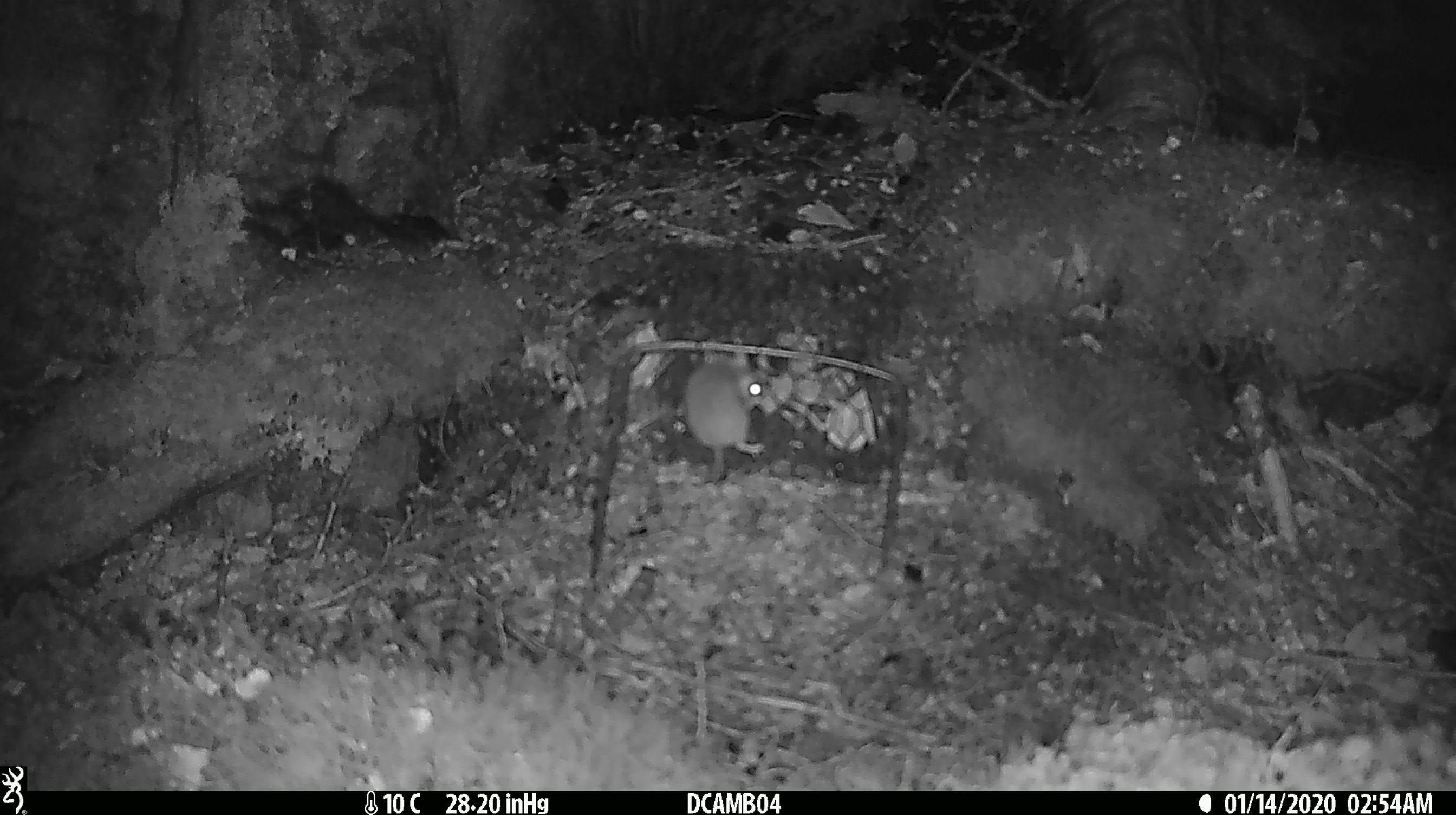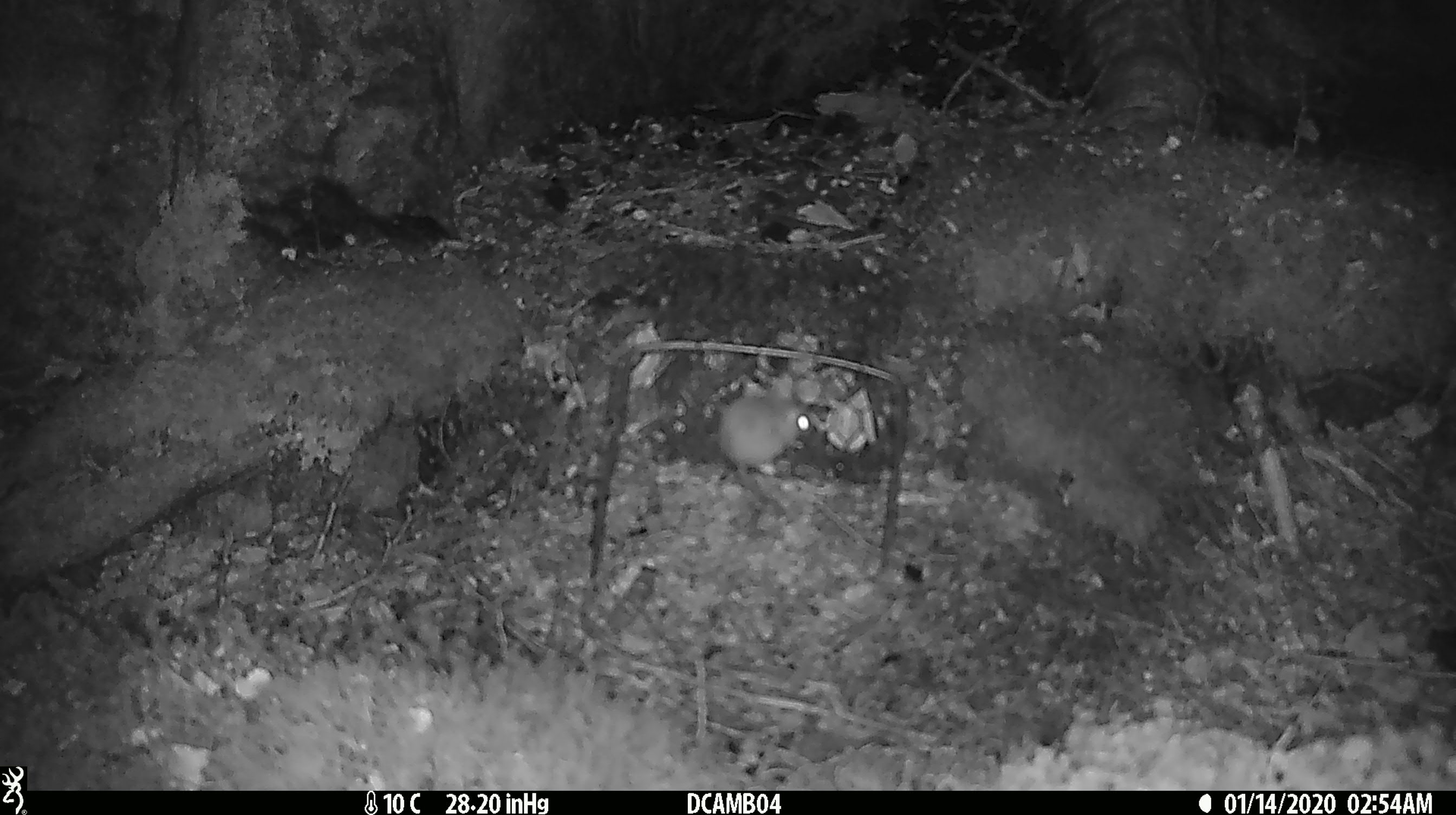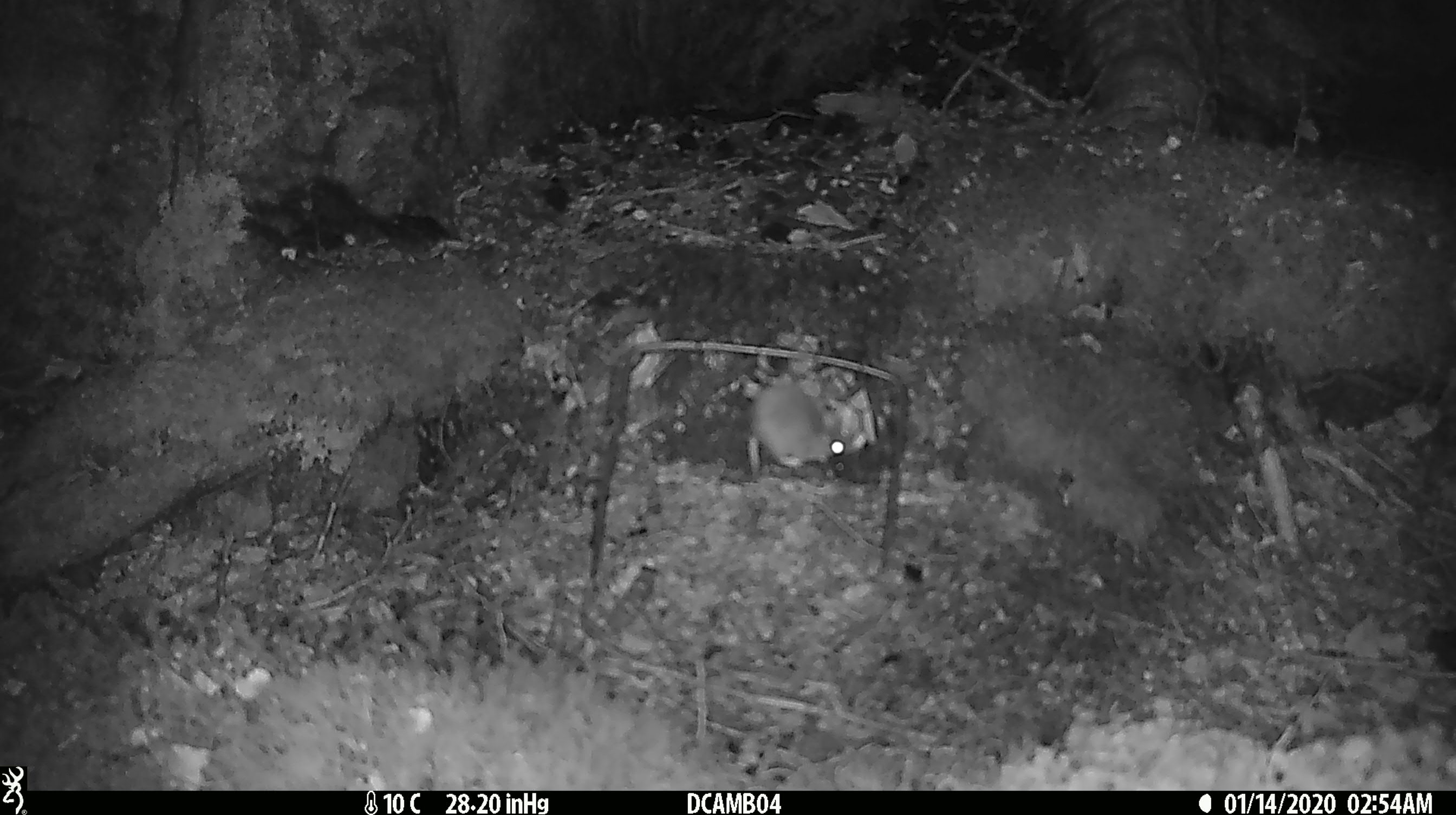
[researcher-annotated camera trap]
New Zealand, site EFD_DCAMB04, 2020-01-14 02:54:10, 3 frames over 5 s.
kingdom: Animalia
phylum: Chordata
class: Mammalia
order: Rodentia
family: Muridae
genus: Mus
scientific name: Mus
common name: mouse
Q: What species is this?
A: Mouse (Mus).